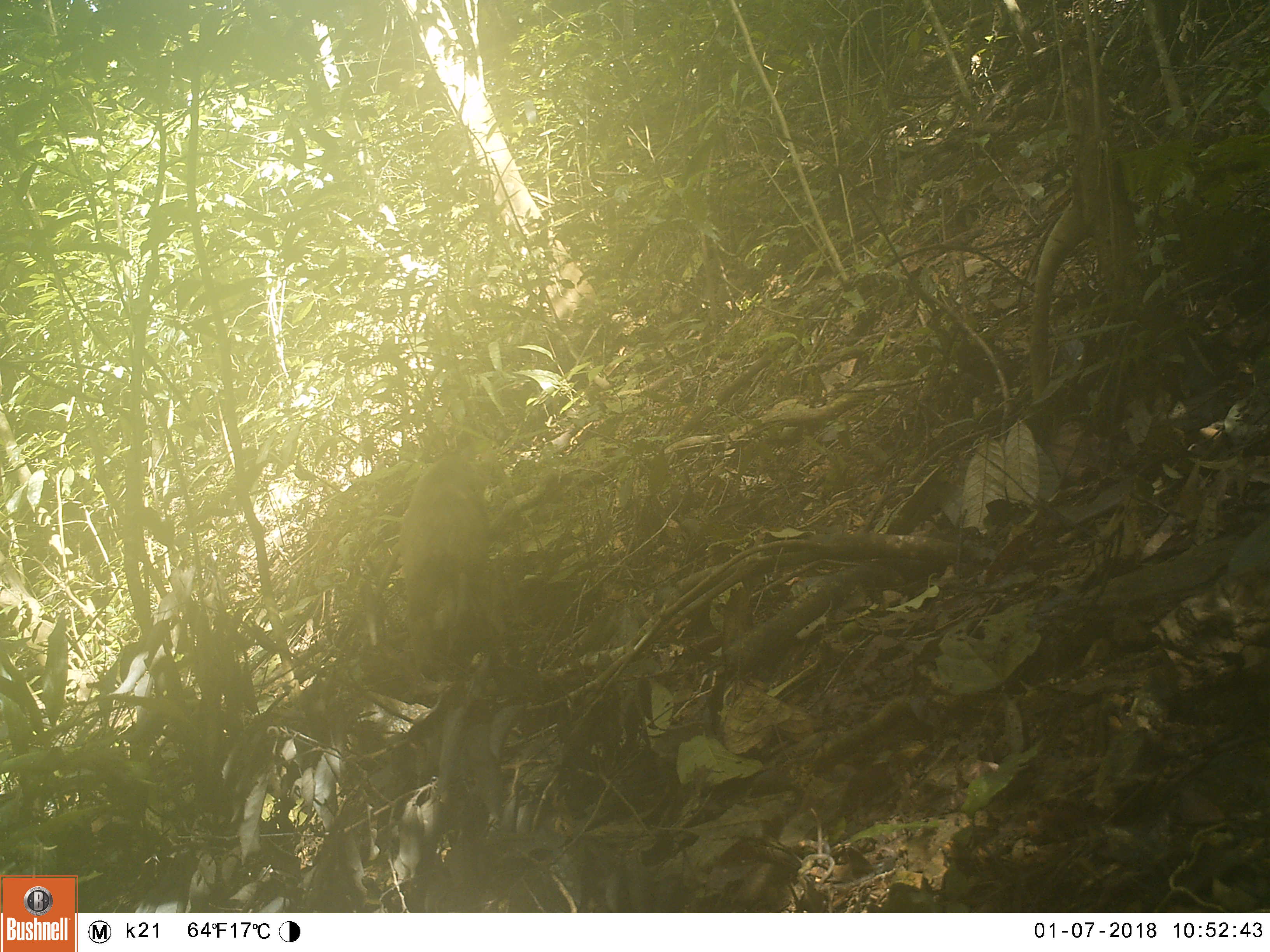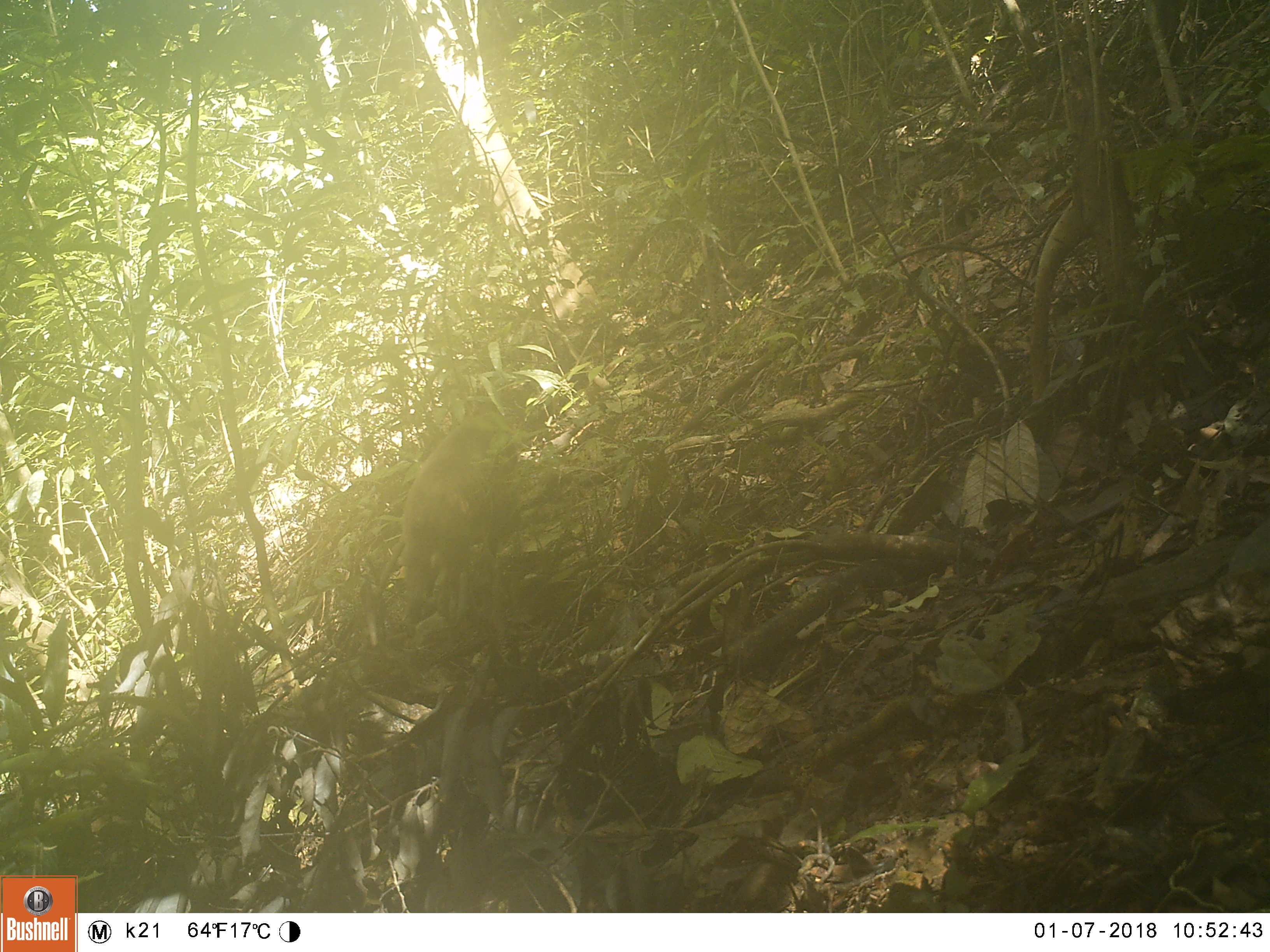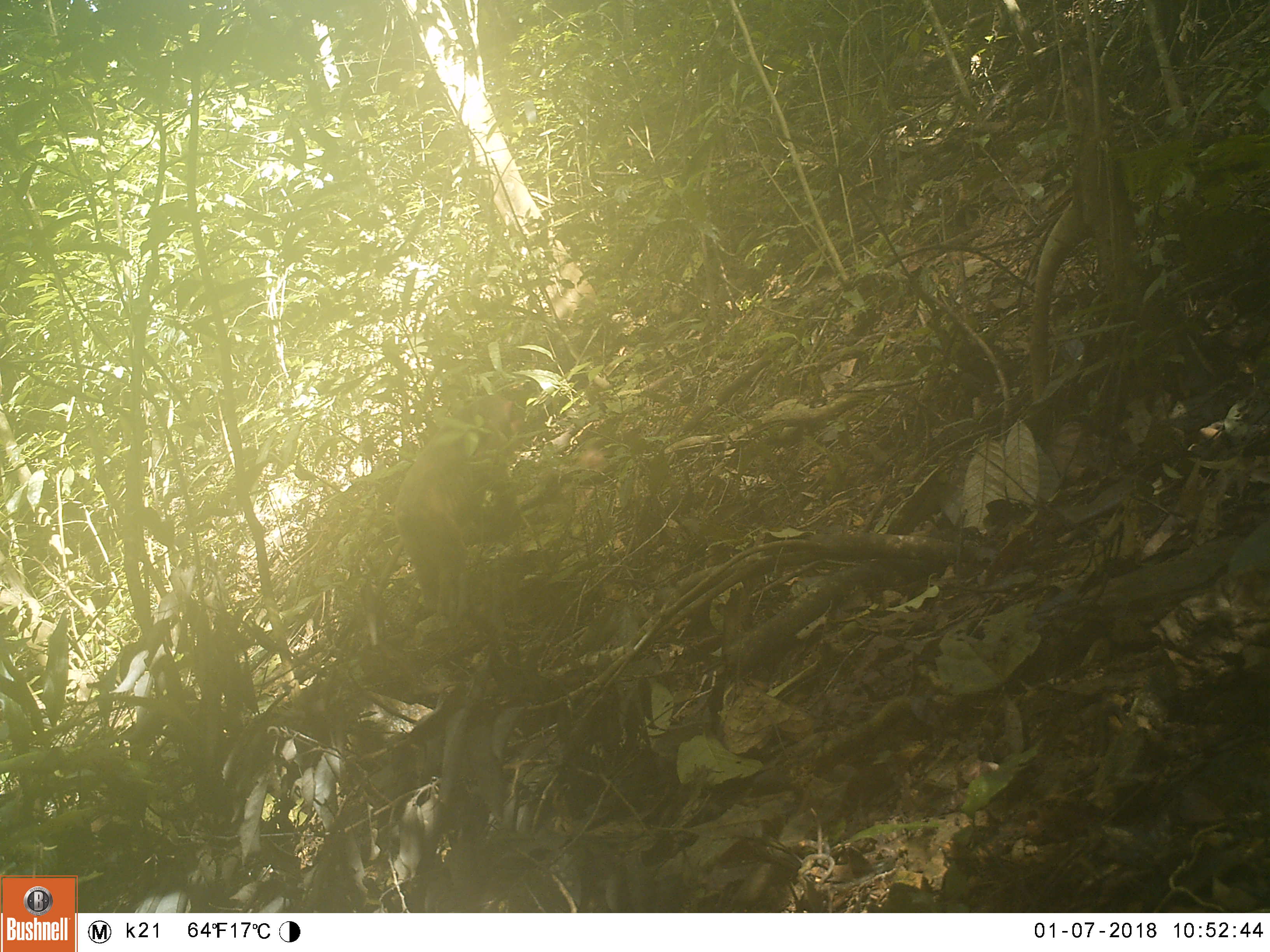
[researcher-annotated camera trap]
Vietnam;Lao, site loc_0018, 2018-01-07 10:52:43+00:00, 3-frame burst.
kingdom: Animalia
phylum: Chordata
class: Mammalia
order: Primates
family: Cercopithecidae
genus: Macaca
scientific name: Macaca arctoides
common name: stump-tailed macaque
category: stump tailed macaque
Stump tailed macaque (stump-tailed macaque) (Macaca arctoides). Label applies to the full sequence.